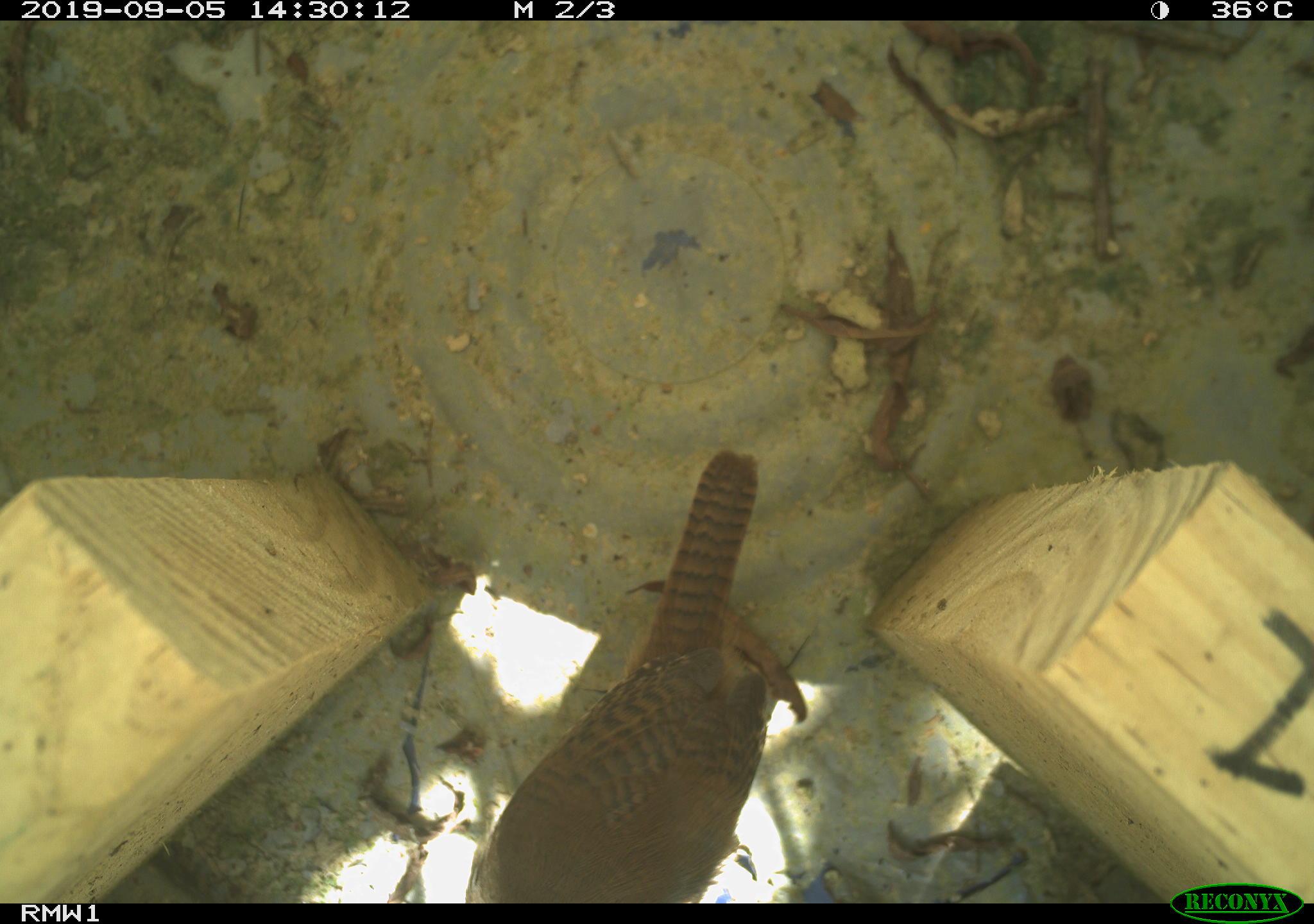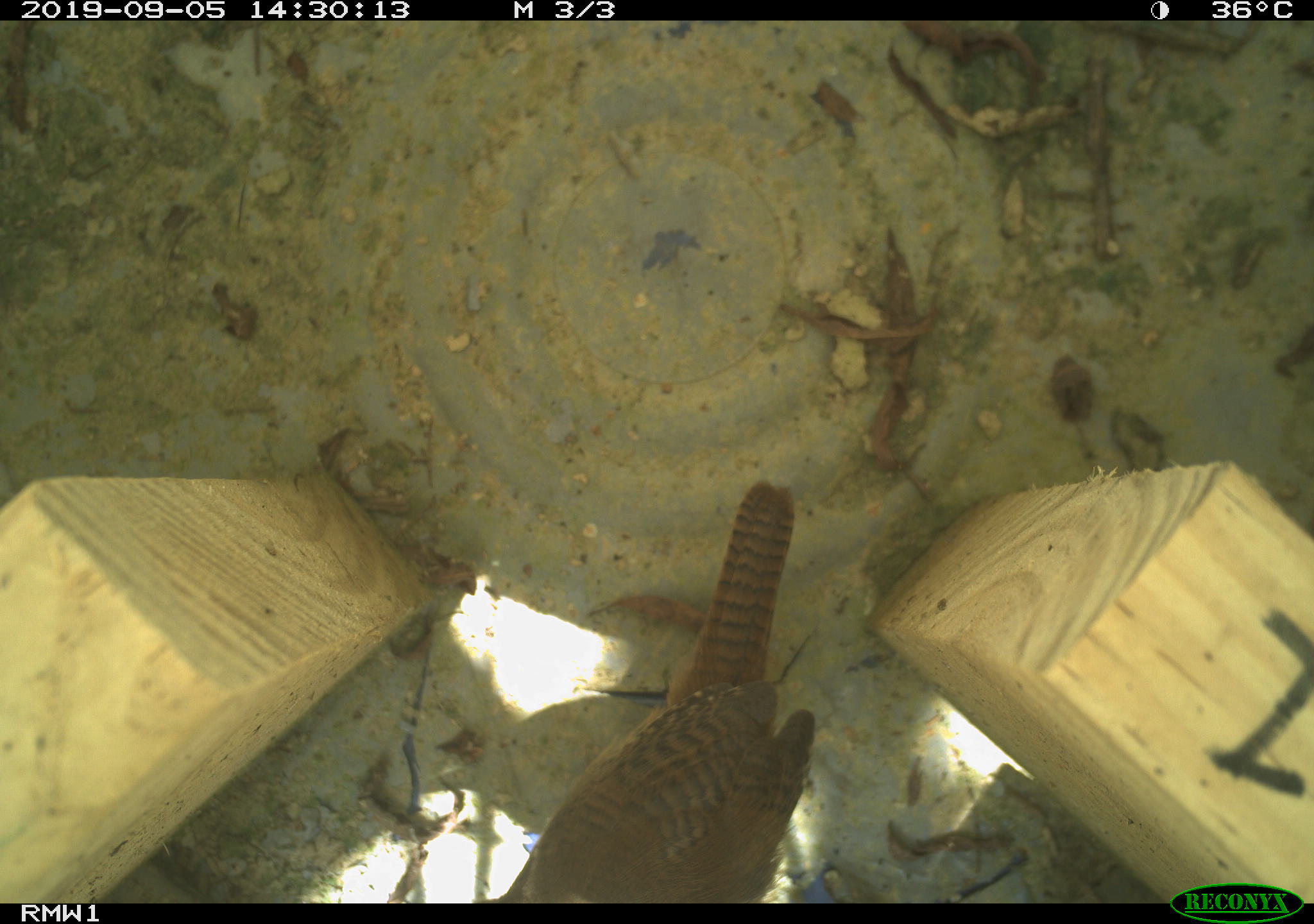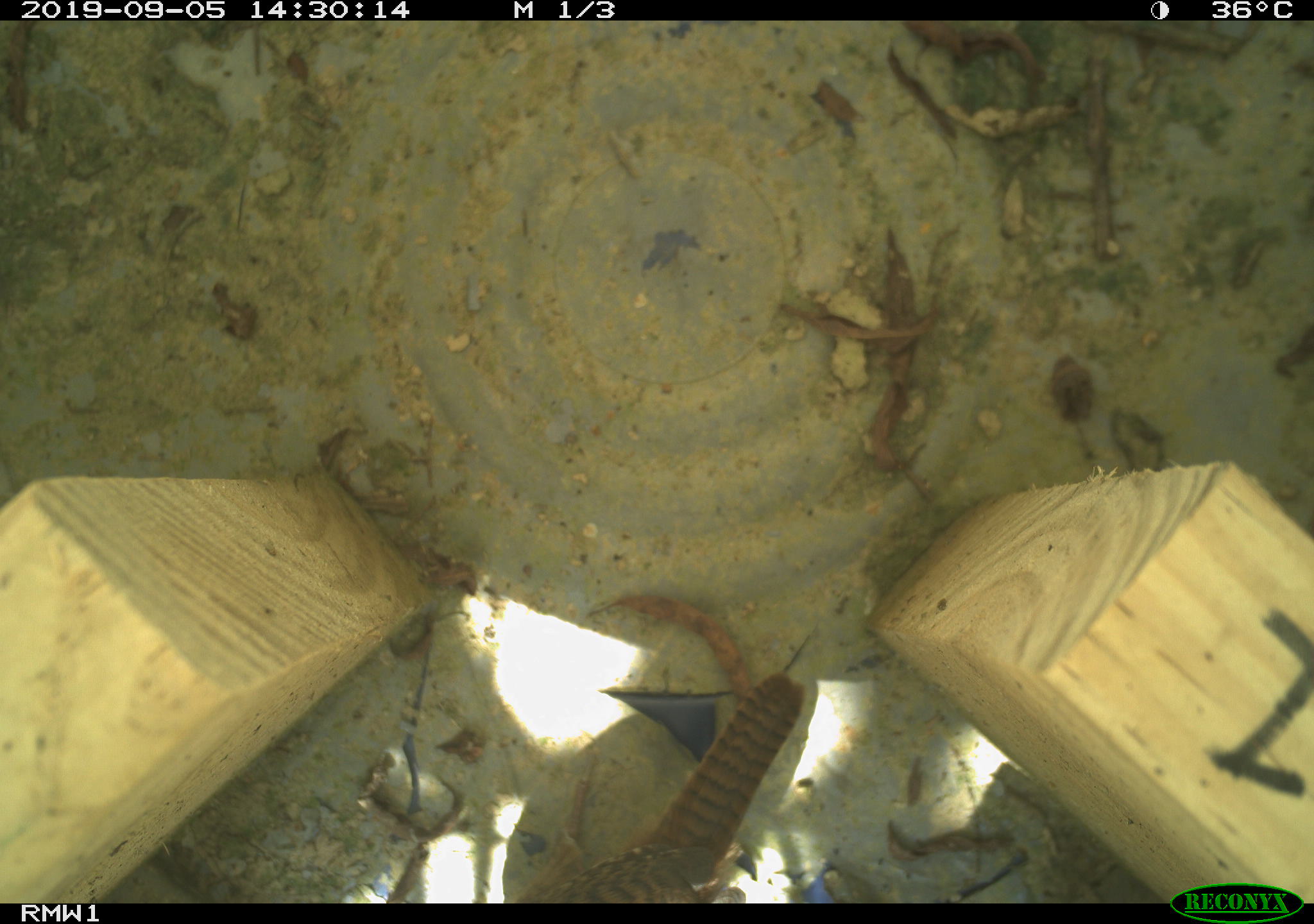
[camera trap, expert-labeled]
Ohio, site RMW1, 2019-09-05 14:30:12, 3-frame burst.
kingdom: Animalia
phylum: Chordata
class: Aves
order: Passeriformes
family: Troglodytidae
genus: Troglodytes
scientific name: Troglodytes aedon aedon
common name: northern house wren